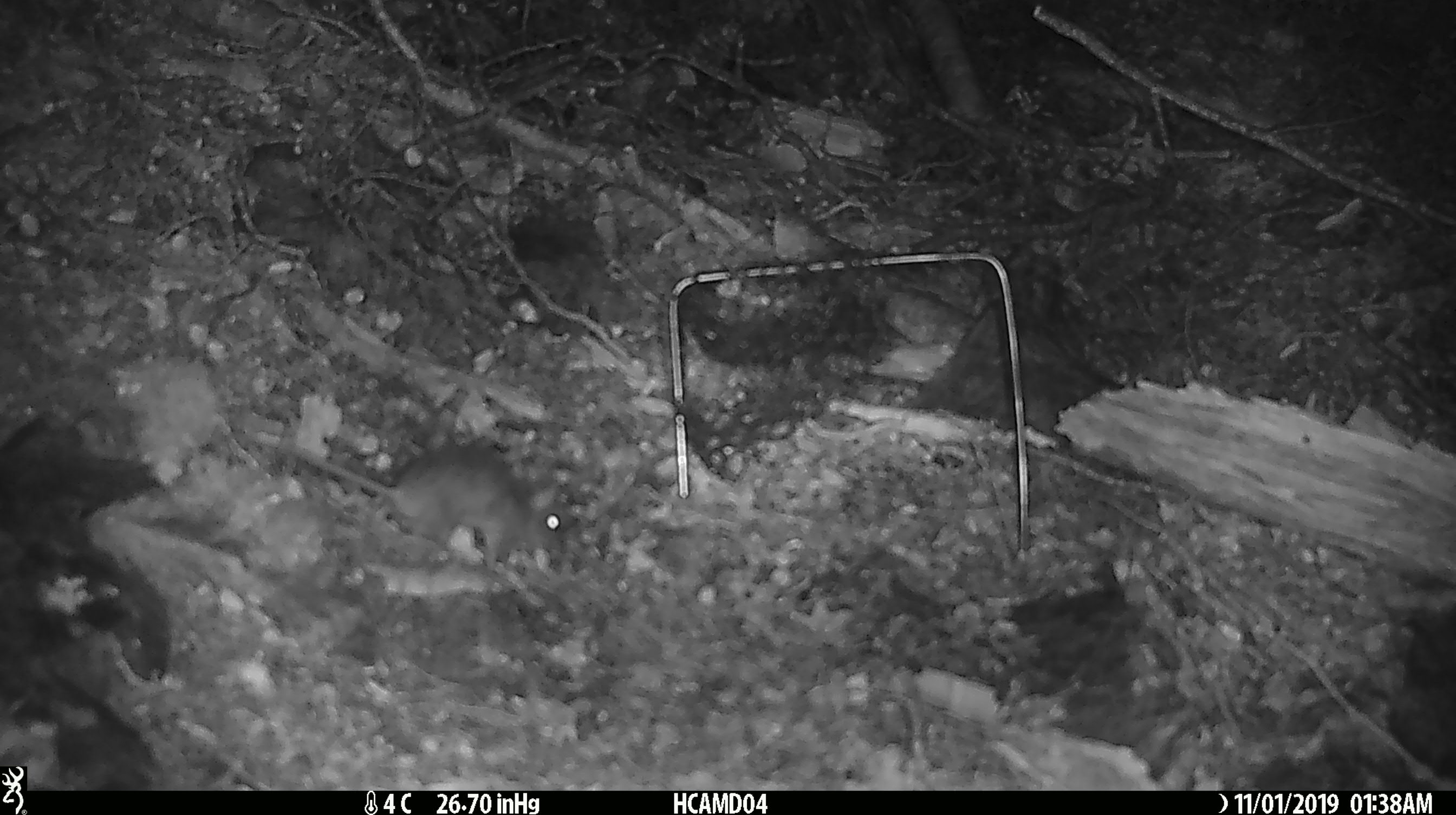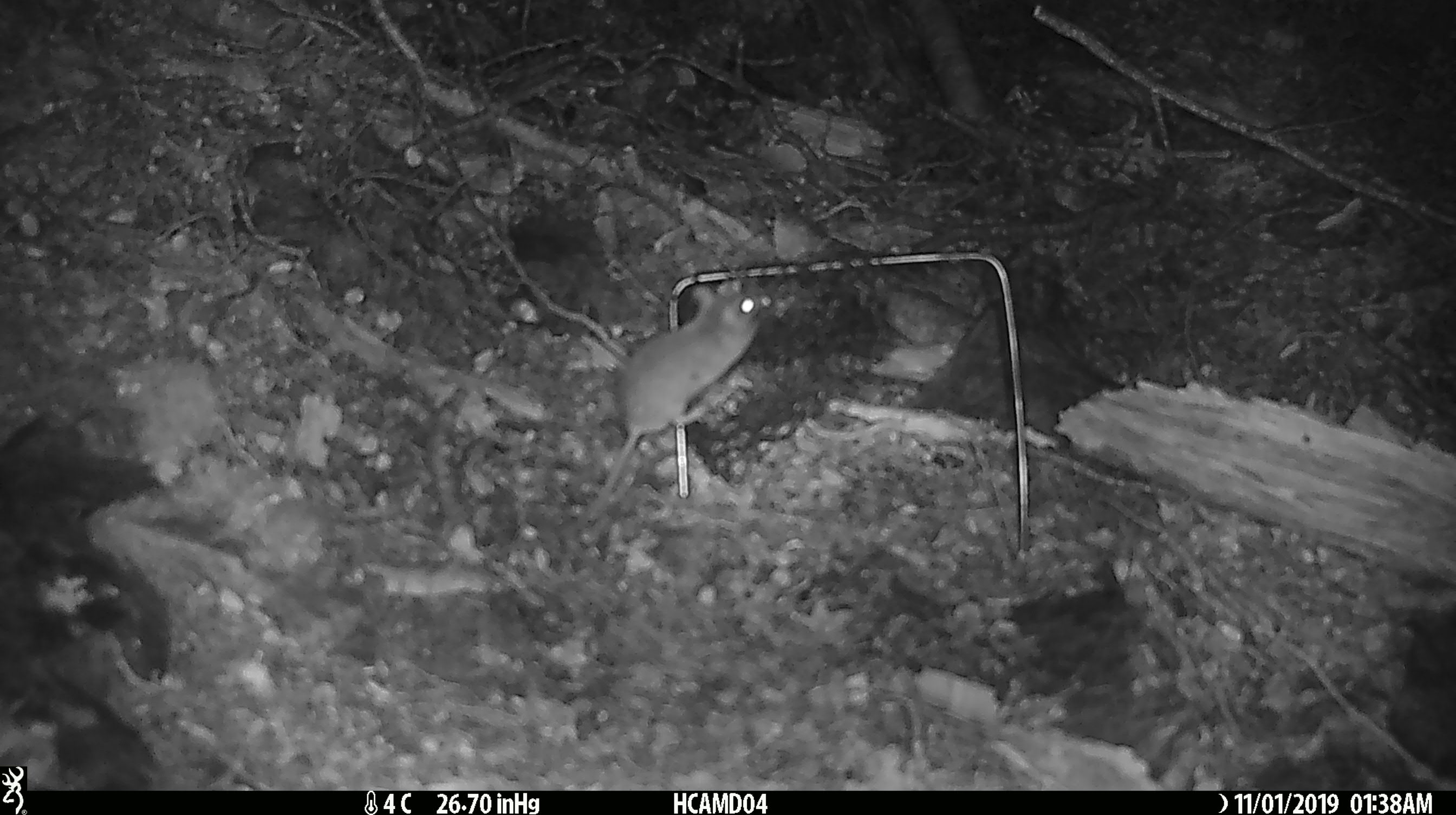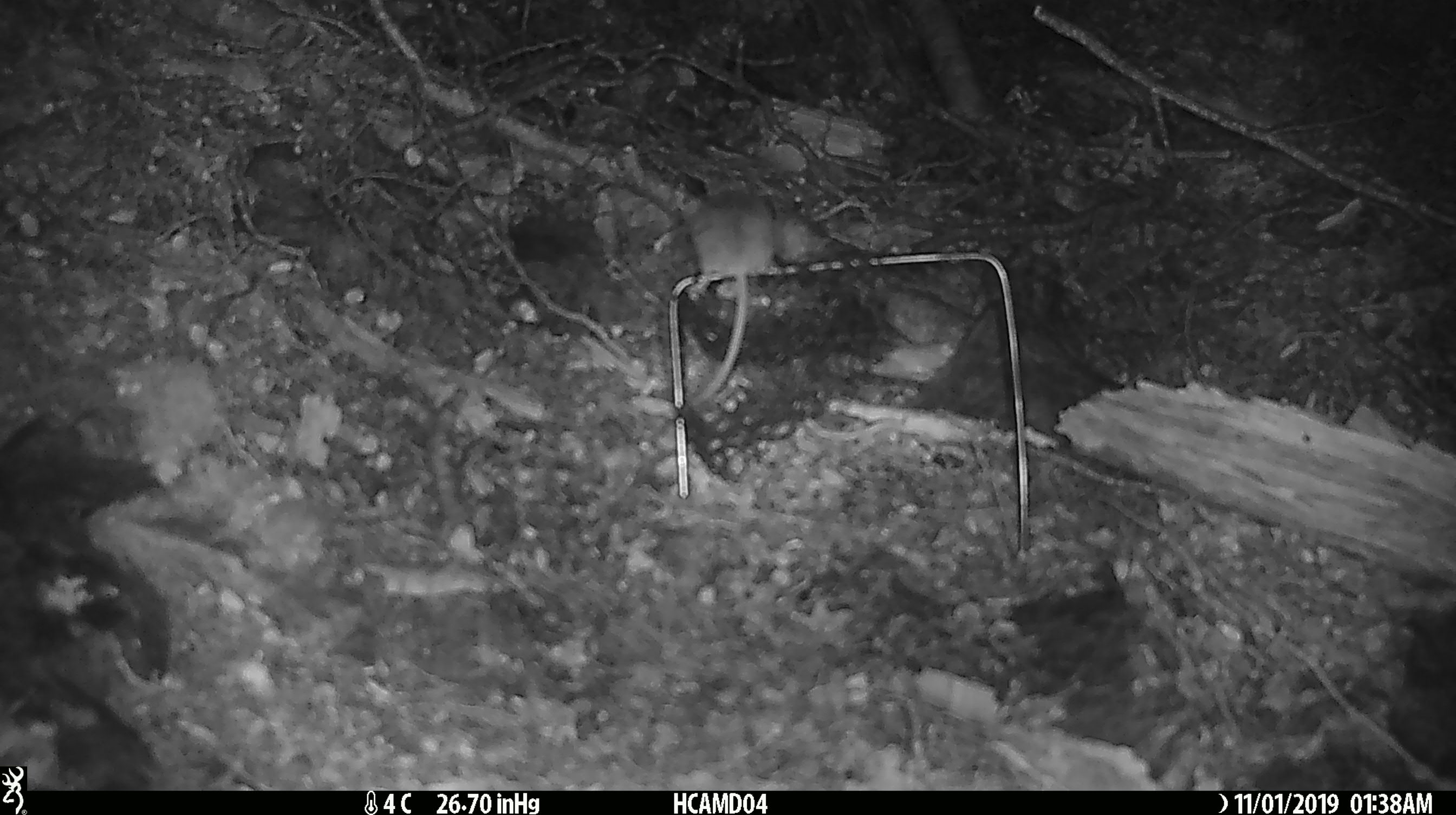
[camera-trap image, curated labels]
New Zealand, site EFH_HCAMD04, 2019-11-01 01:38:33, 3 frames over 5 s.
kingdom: Animalia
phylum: Chordata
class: Mammalia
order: Rodentia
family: Muridae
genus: Mus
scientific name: Mus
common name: mouse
Mouse (Mus).